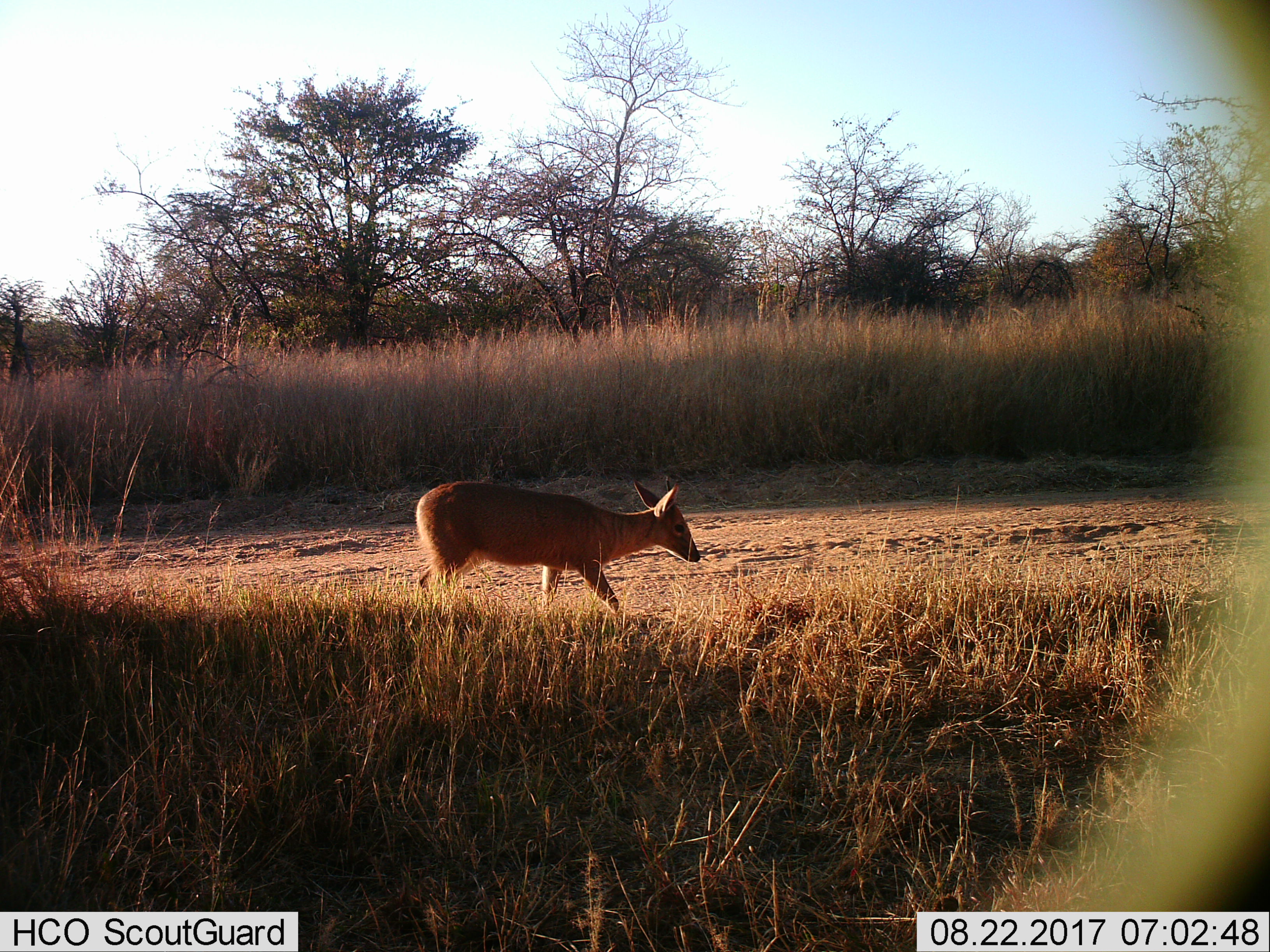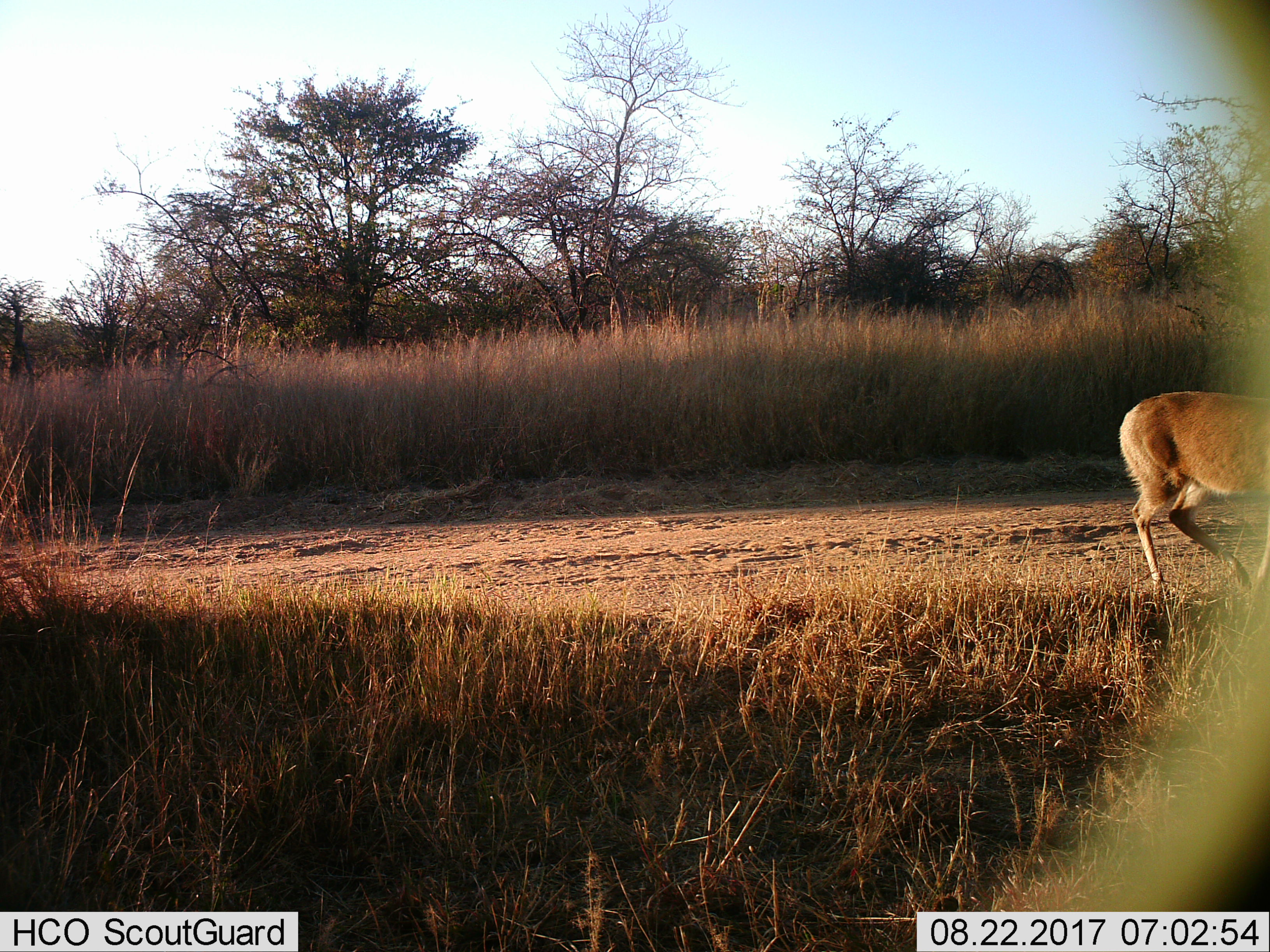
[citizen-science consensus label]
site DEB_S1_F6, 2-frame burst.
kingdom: Animalia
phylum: Chordata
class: Mammalia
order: Artiodactyla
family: Bovidae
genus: Sylvicapra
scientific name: Sylvicapra grimmia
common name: common duiker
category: duikercommongrey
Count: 1.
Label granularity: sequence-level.